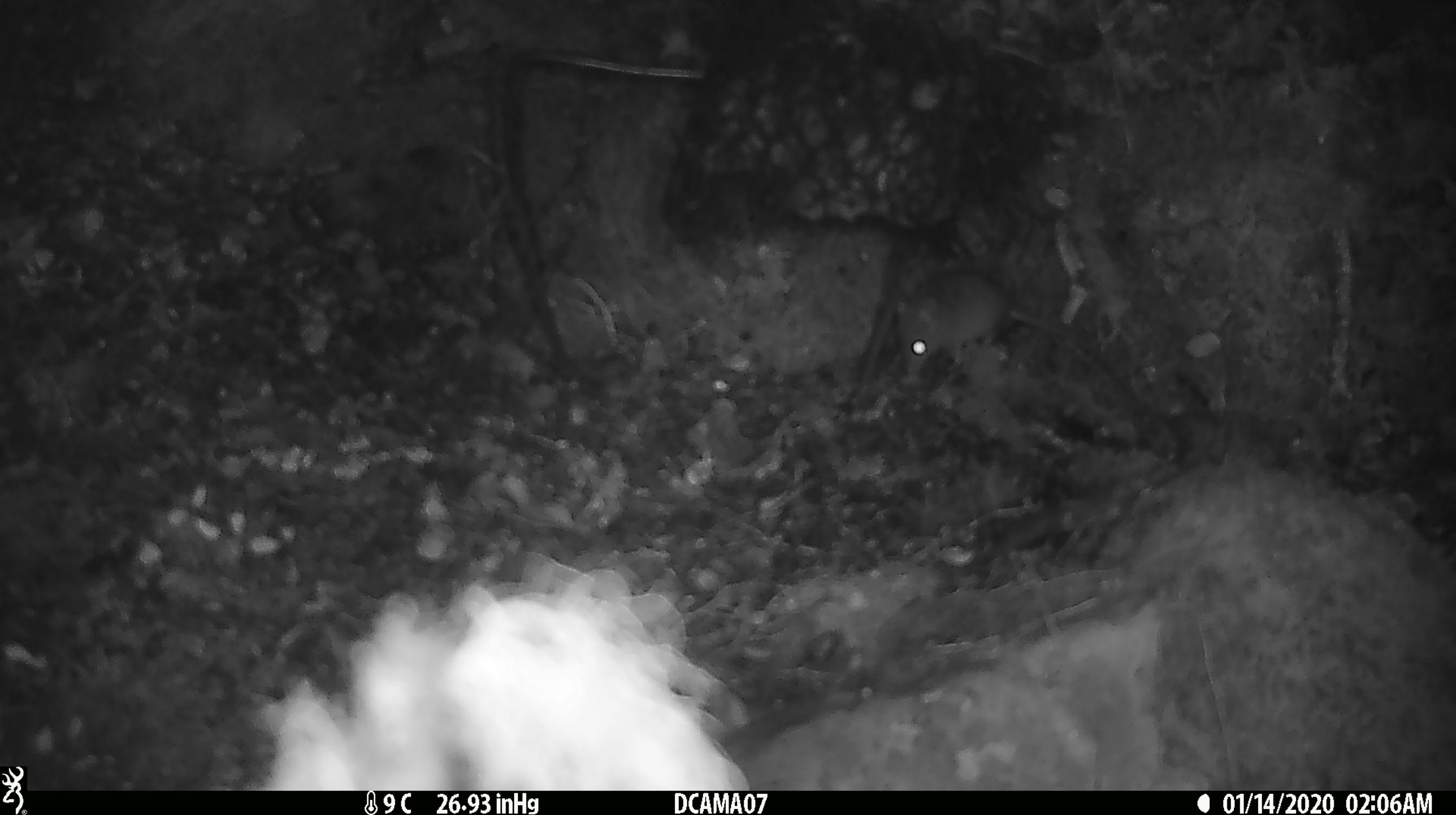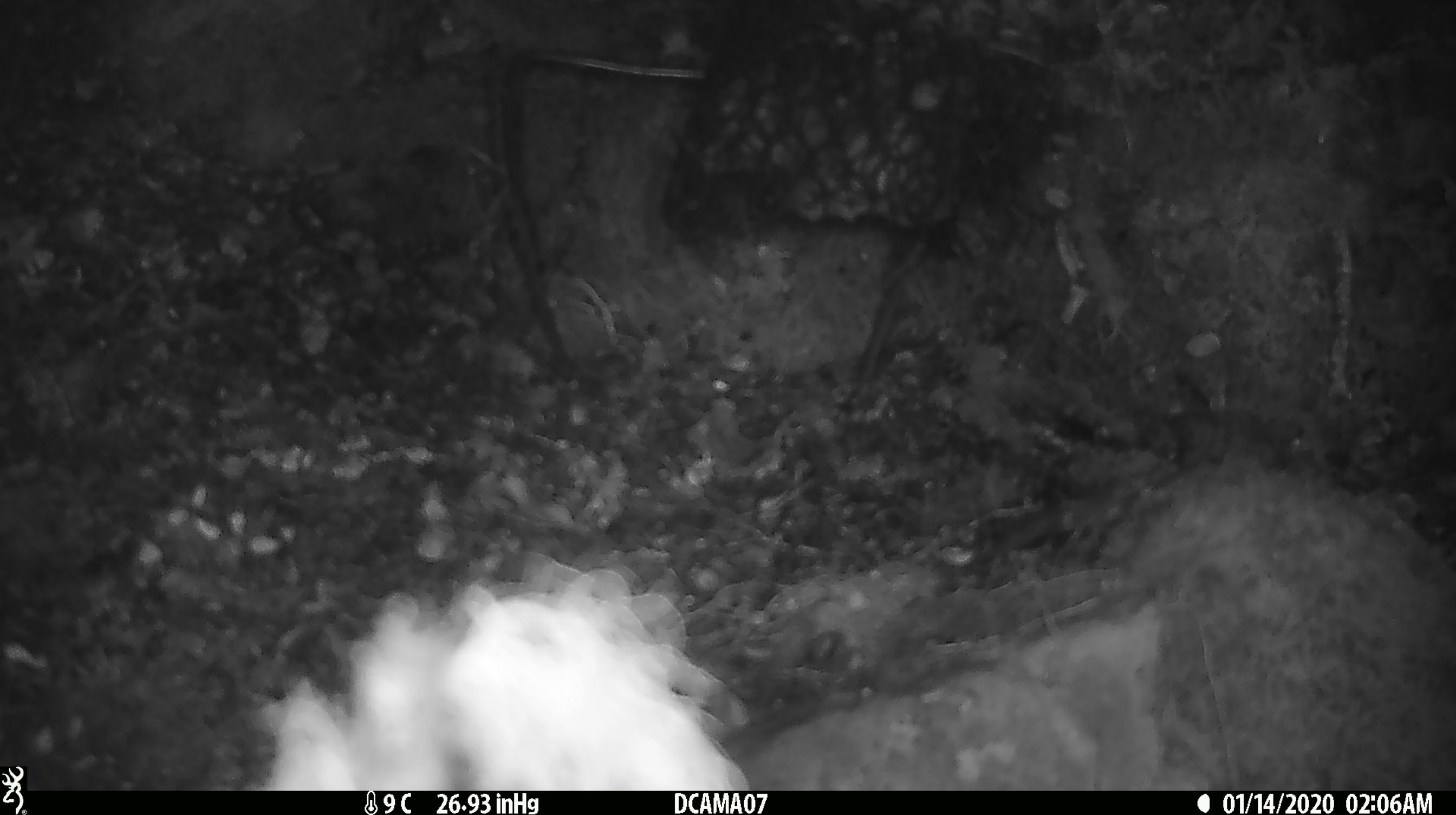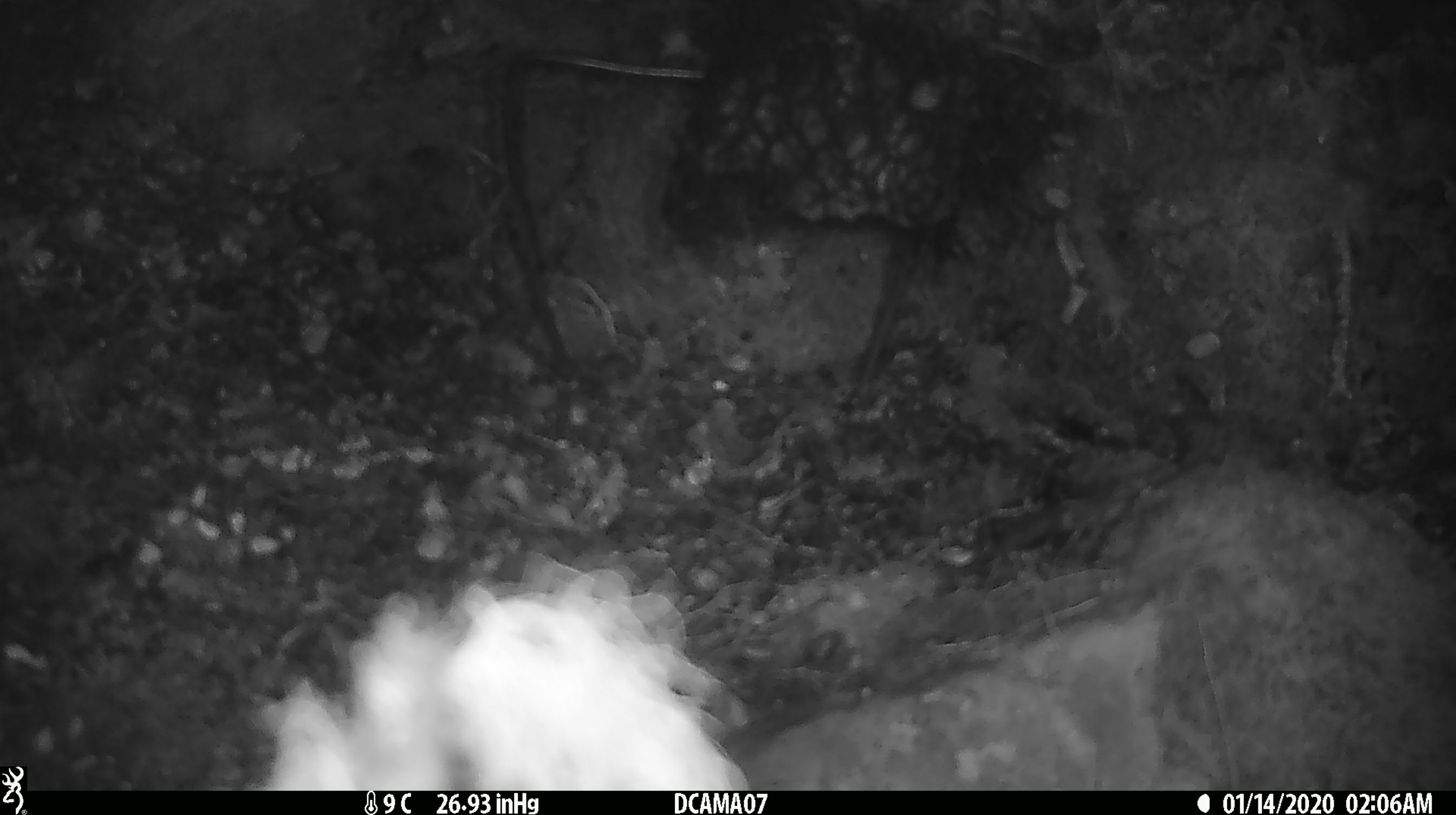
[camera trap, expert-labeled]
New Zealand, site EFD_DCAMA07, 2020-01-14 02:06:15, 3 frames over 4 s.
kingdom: Animalia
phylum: Chordata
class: Mammalia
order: Rodentia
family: Muridae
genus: Mus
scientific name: Mus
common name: mouse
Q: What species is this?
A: Mouse (Mus).